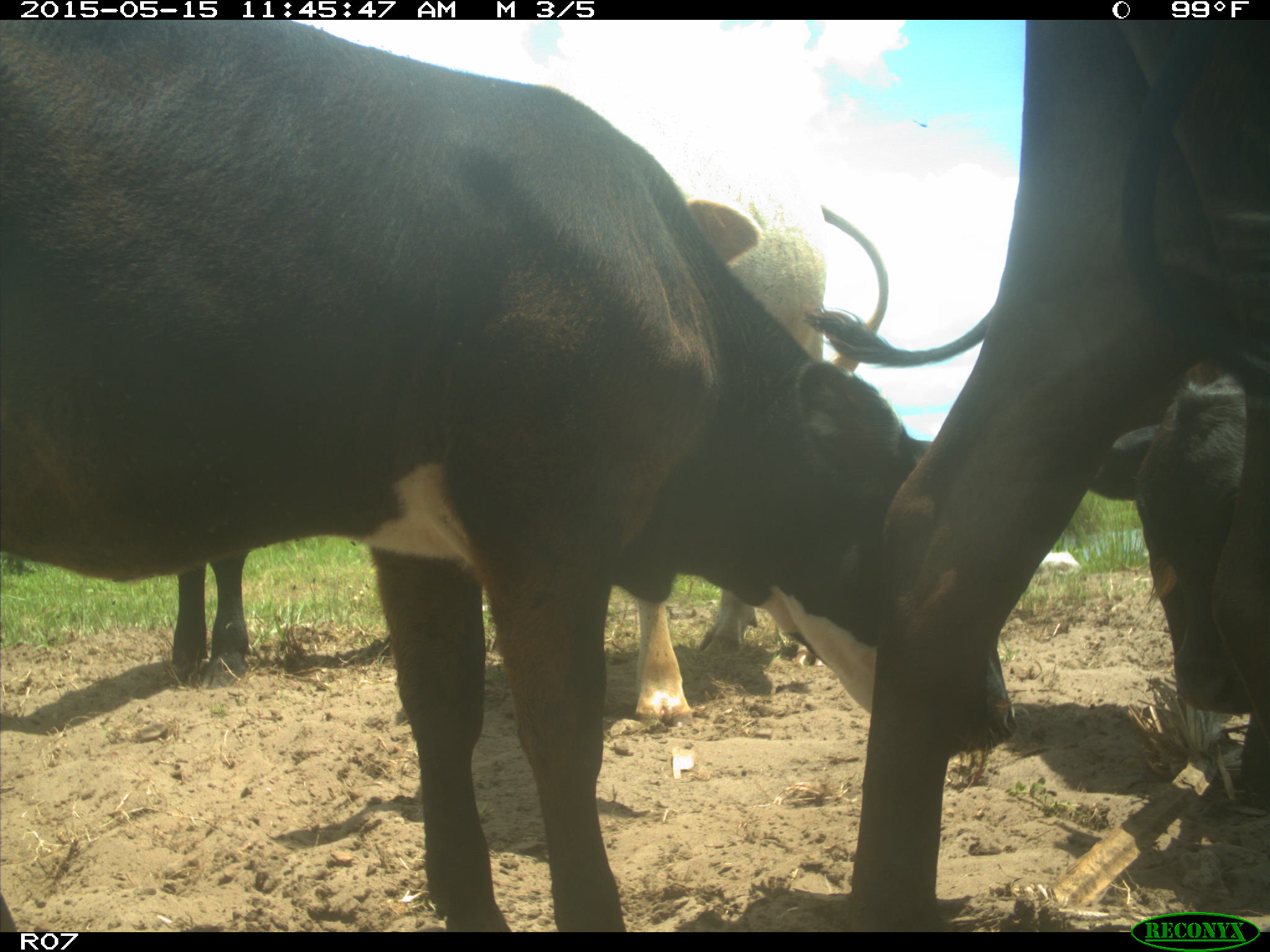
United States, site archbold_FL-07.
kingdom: Animalia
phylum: Chordata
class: Mammalia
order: Artiodactyla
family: Bovidae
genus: Bos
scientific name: Bos taurus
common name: domestic cow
Bos taurus (domestic cow).